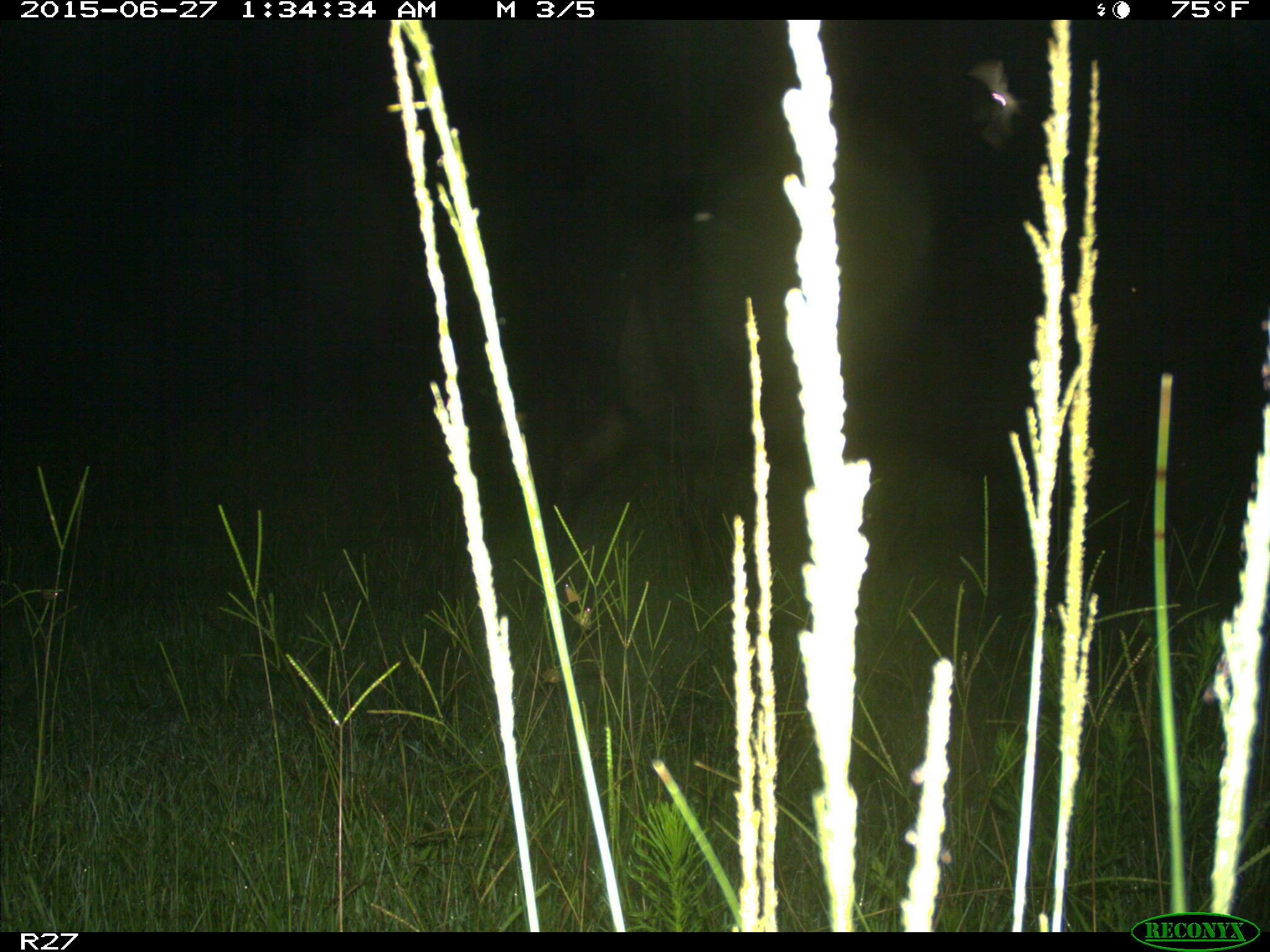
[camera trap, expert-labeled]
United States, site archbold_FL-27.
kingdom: Animalia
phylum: Chordata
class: Mammalia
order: Artiodactyla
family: Bovidae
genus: Bos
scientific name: Bos taurus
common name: domestic cow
Bos taurus (domestic cow).